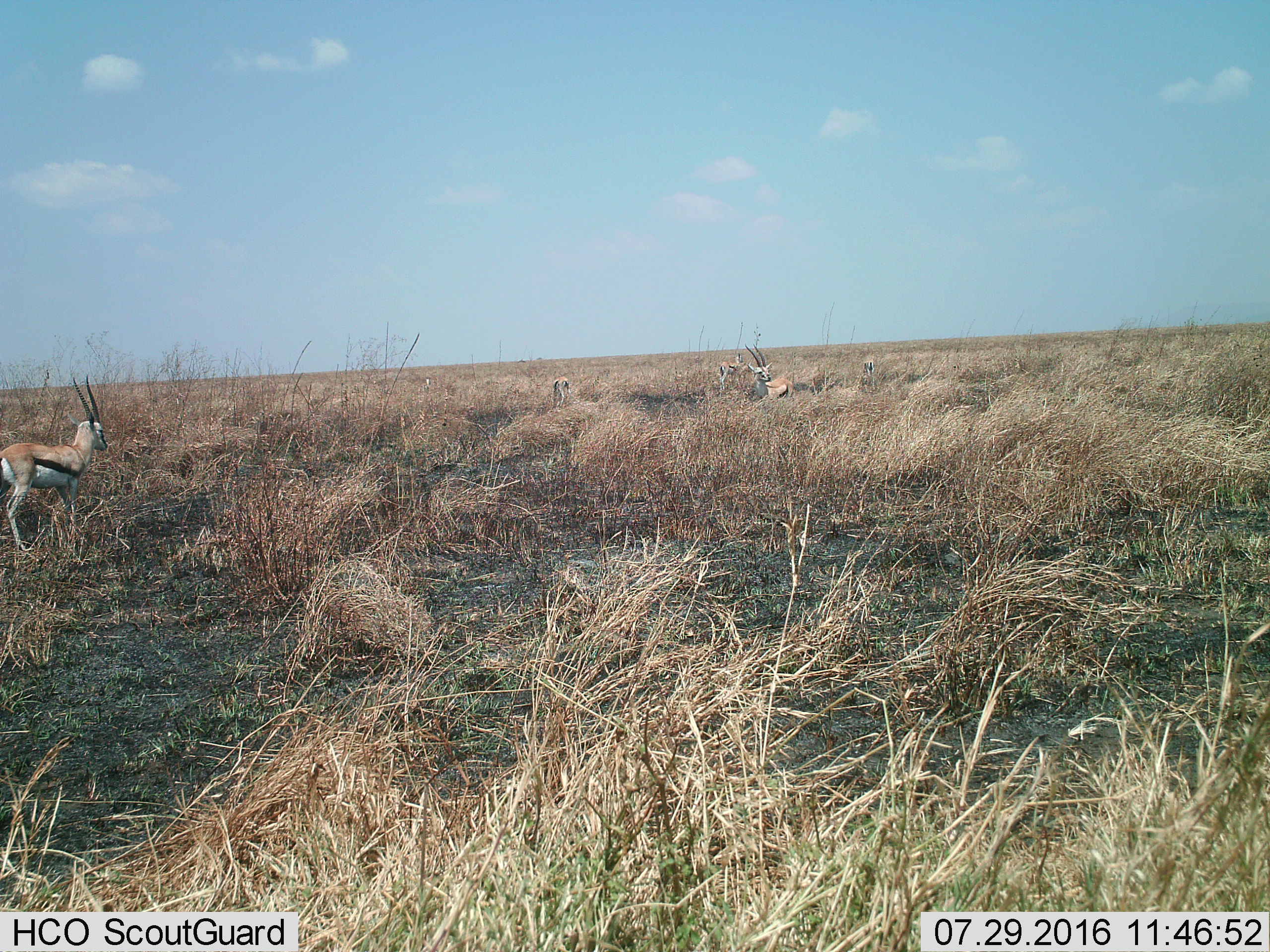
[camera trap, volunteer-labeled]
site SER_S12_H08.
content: unidentified animal